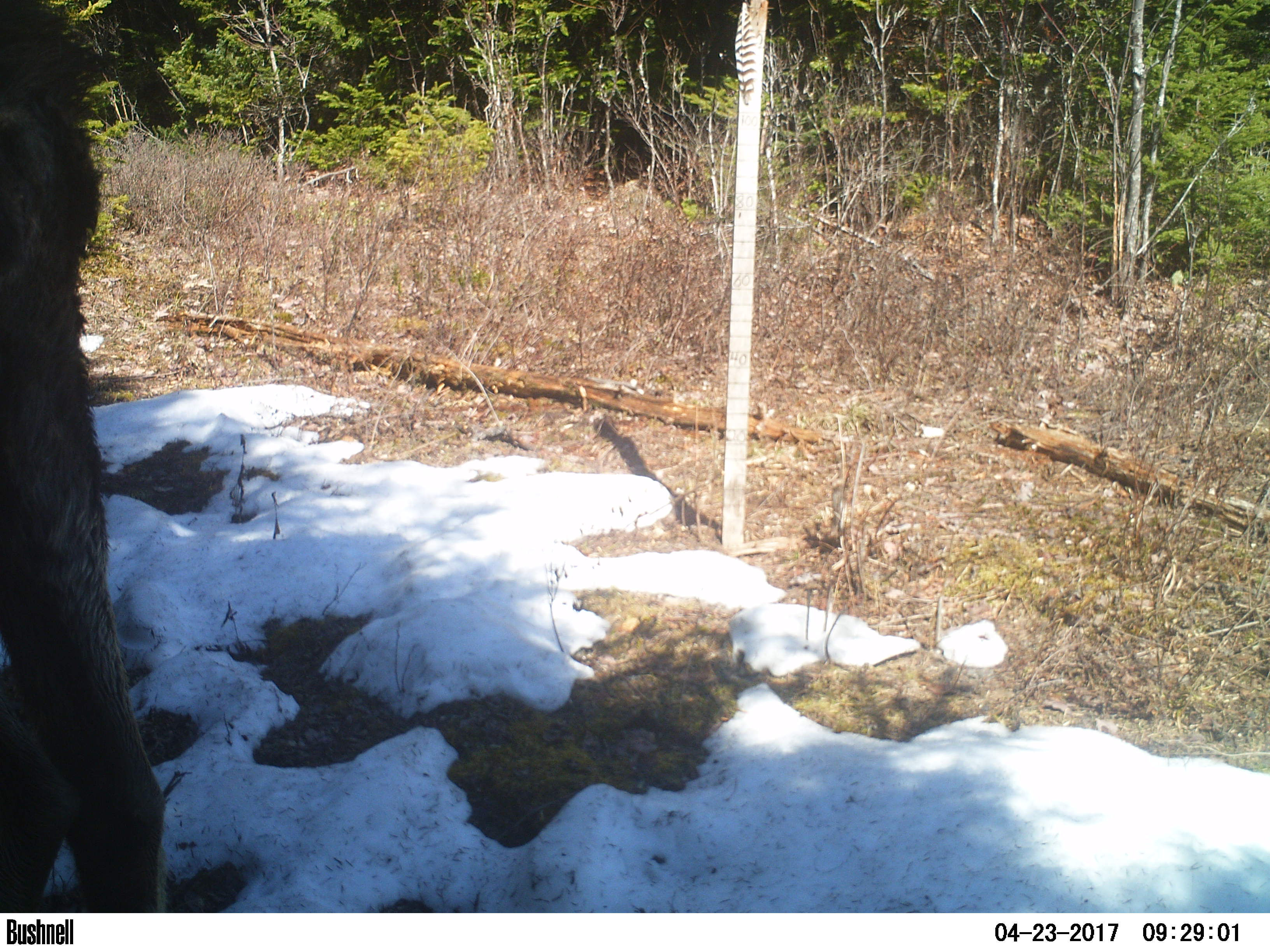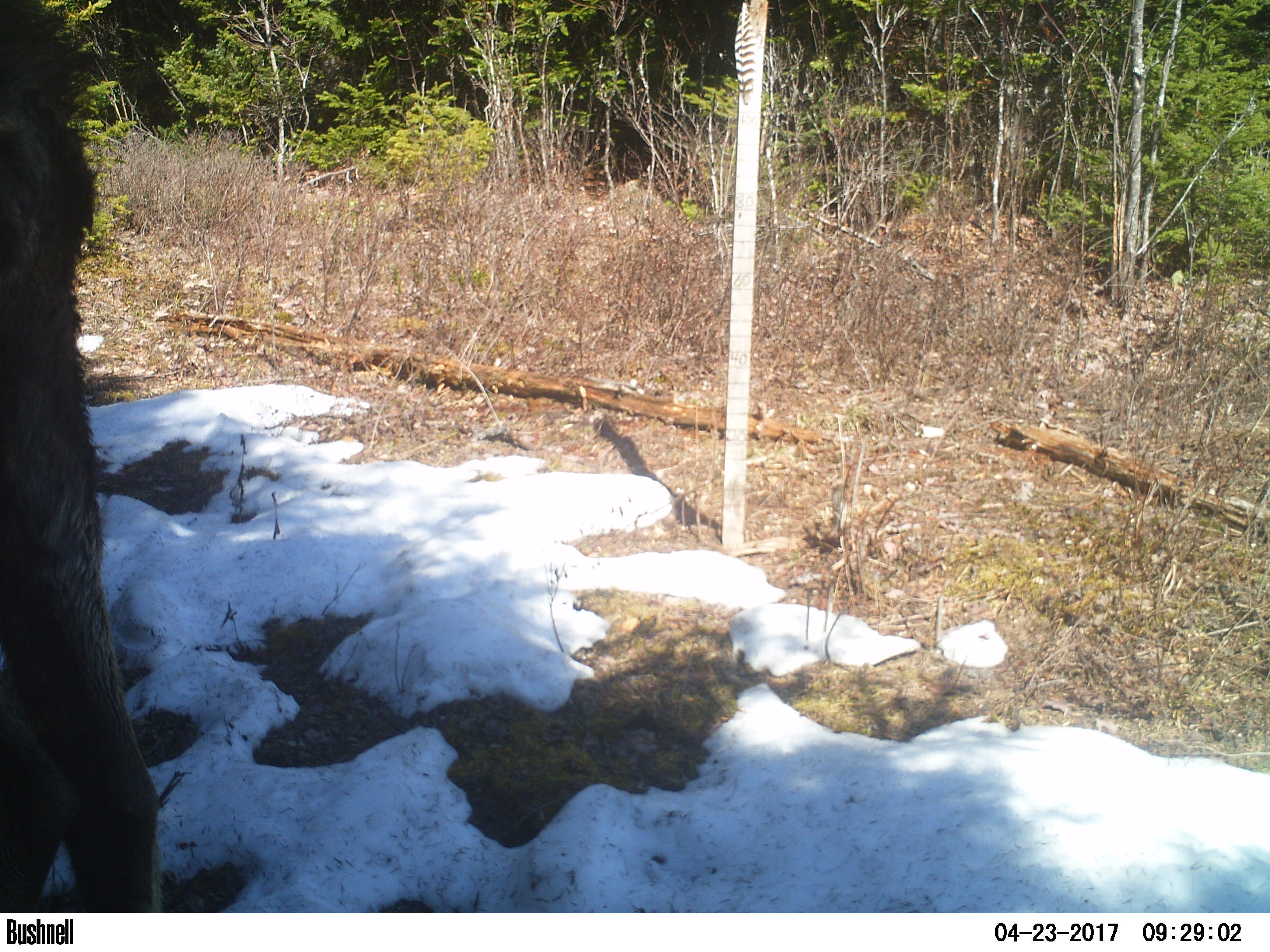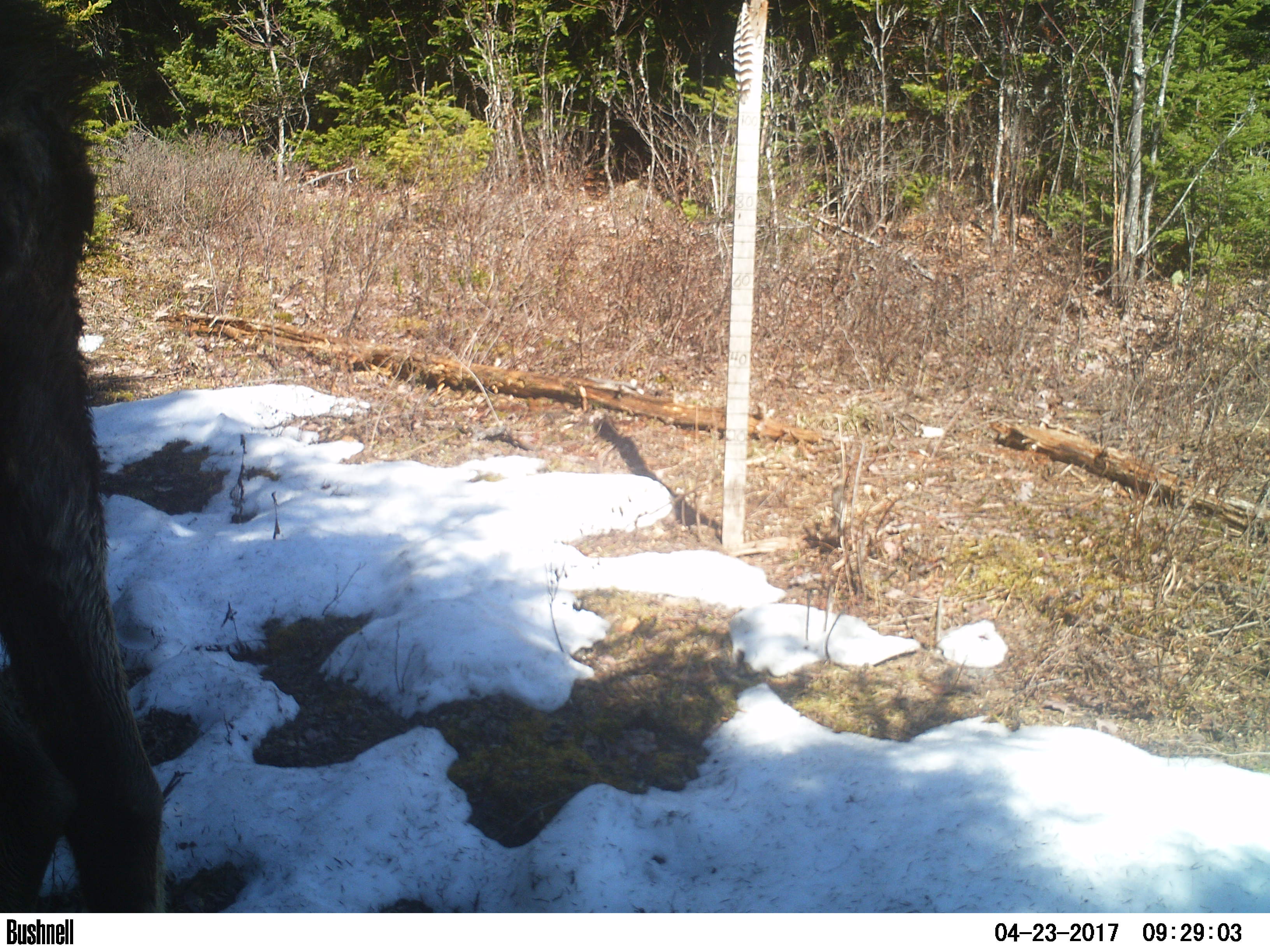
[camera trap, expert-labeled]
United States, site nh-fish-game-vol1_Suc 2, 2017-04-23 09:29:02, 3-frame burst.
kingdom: Animalia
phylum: Chordata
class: Mammalia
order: Artiodactyla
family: Cervidae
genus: Alces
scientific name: Alces alces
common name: moose